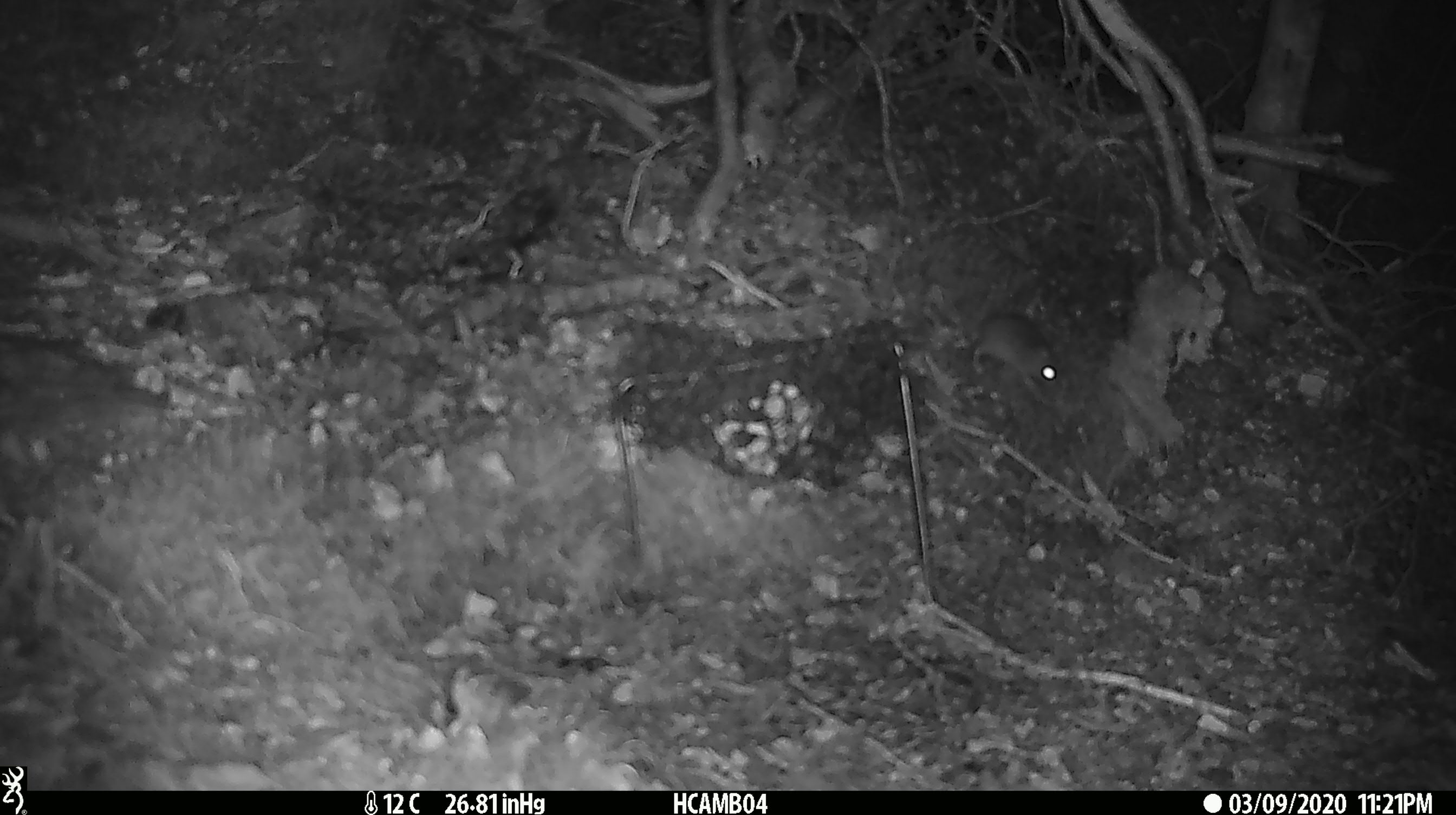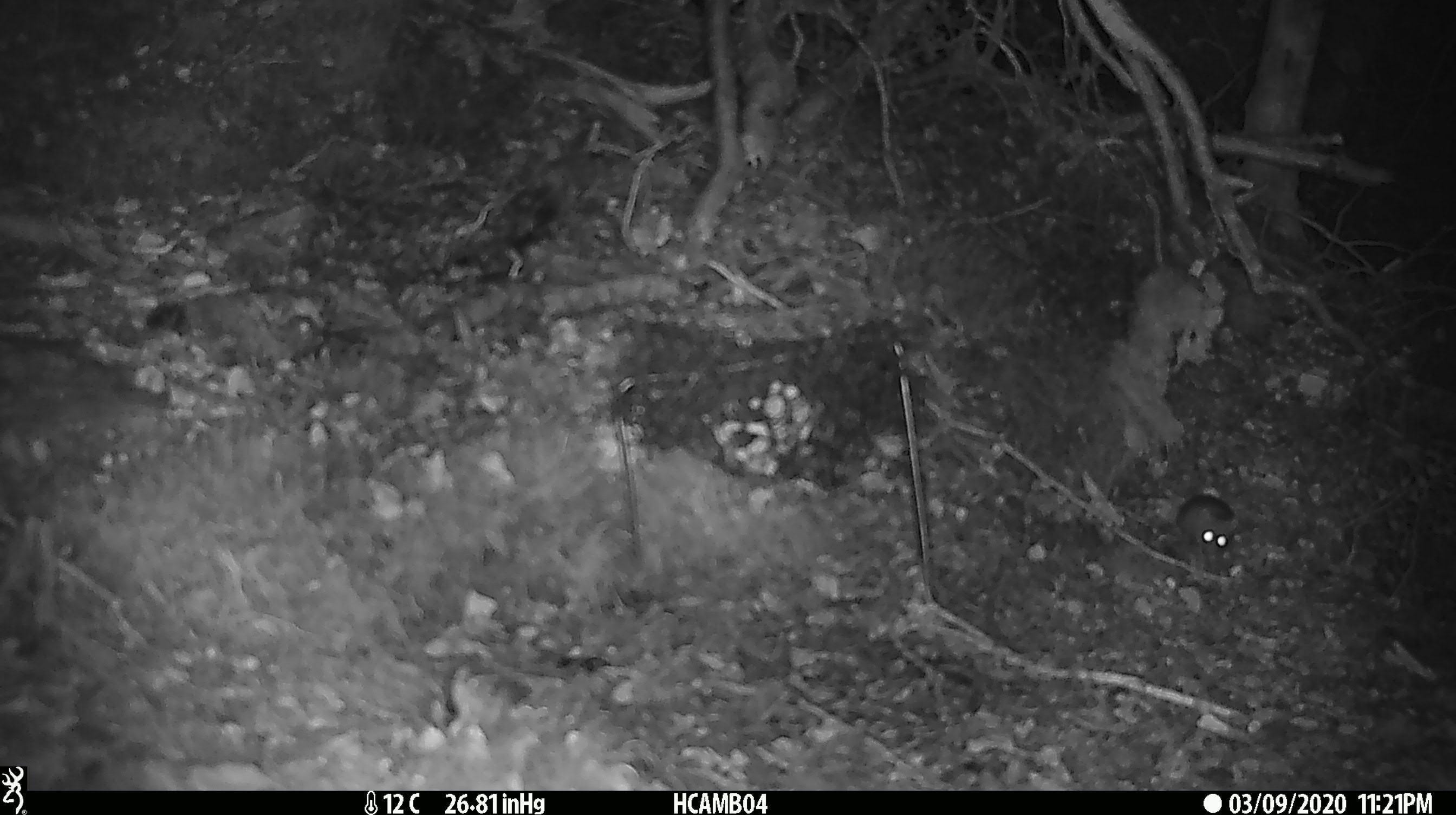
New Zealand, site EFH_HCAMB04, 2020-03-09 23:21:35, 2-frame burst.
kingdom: Animalia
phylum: Chordata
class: Mammalia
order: Rodentia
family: Muridae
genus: Mus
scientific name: Mus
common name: mouse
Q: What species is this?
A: Mouse (Mus).